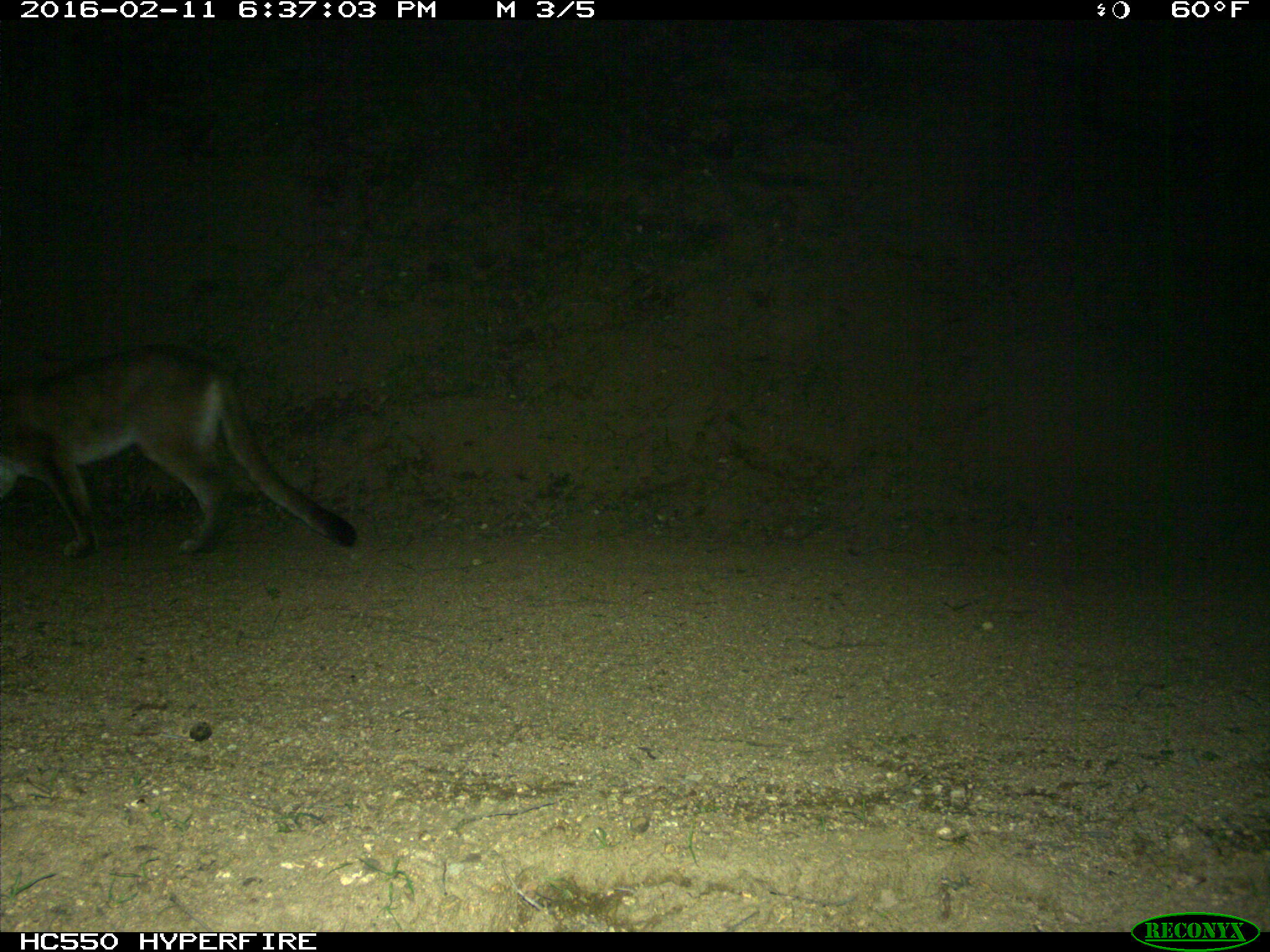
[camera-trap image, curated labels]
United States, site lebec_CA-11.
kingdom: Animalia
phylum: Chordata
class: Mammalia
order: Carnivora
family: Felidae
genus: Puma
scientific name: Puma concolor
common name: mountain lion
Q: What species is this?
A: Puma concolor (mountain lion).